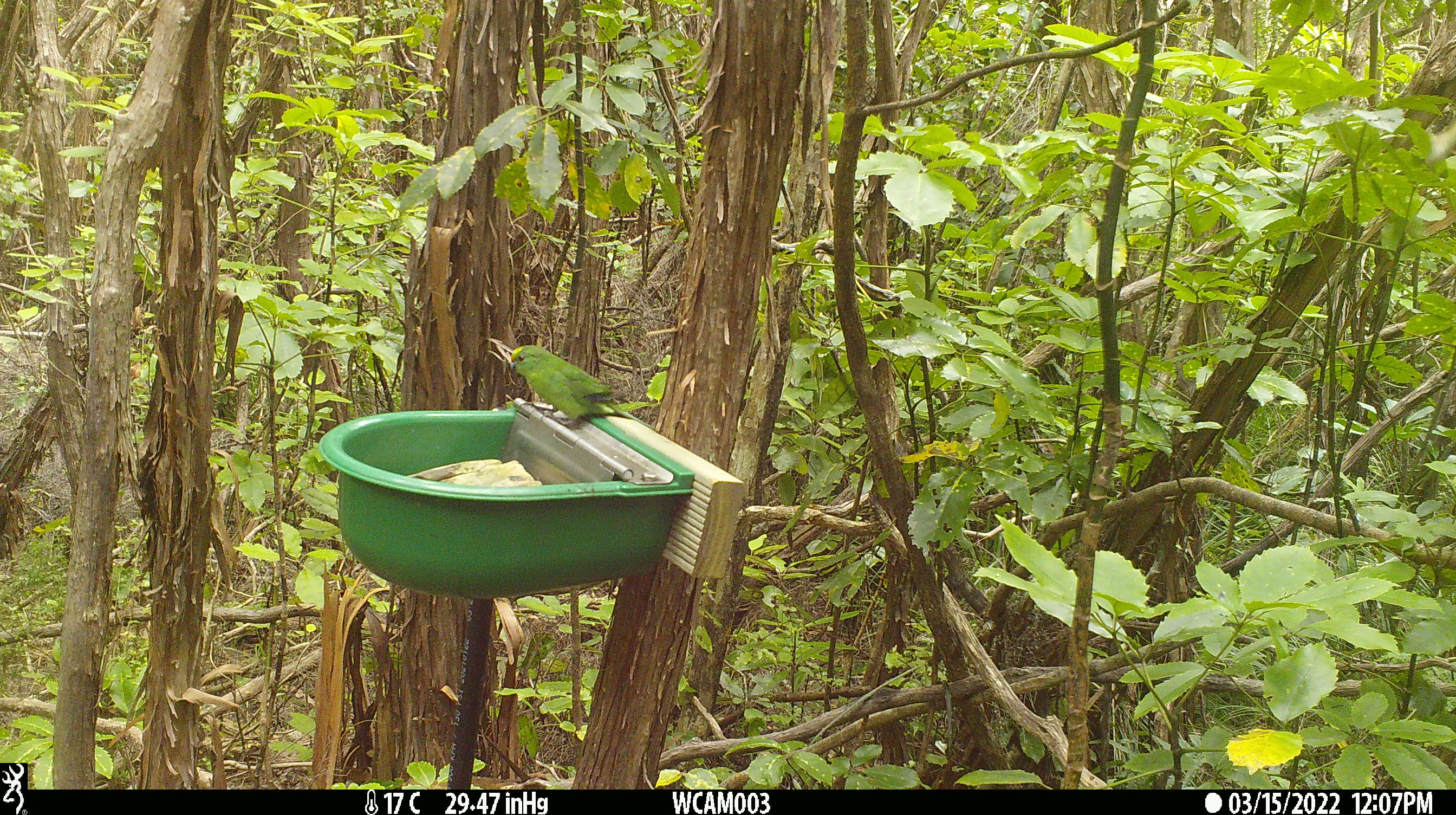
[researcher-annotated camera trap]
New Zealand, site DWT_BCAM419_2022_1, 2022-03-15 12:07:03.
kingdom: Animalia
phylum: Chordata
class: Aves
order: Psittaciformes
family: Psittaculidae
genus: Cyanoramphus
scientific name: Cyanoramphus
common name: parakeet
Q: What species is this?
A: Parakeet (Cyanoramphus).